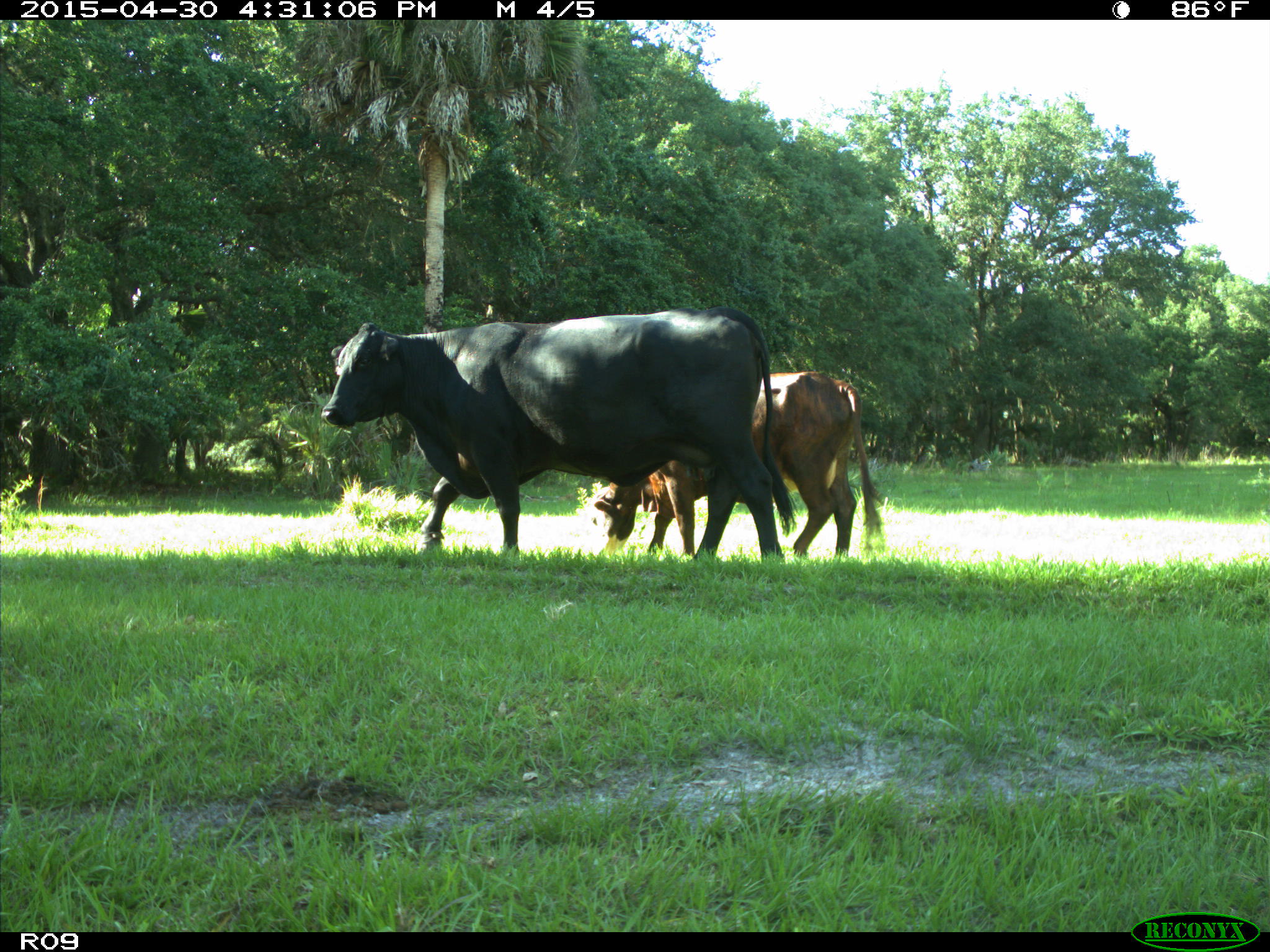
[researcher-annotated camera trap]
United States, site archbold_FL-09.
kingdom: Animalia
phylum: Chordata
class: Mammalia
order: Artiodactyla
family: Bovidae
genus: Bos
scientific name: Bos taurus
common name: domestic cow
Bos taurus (domestic cow).